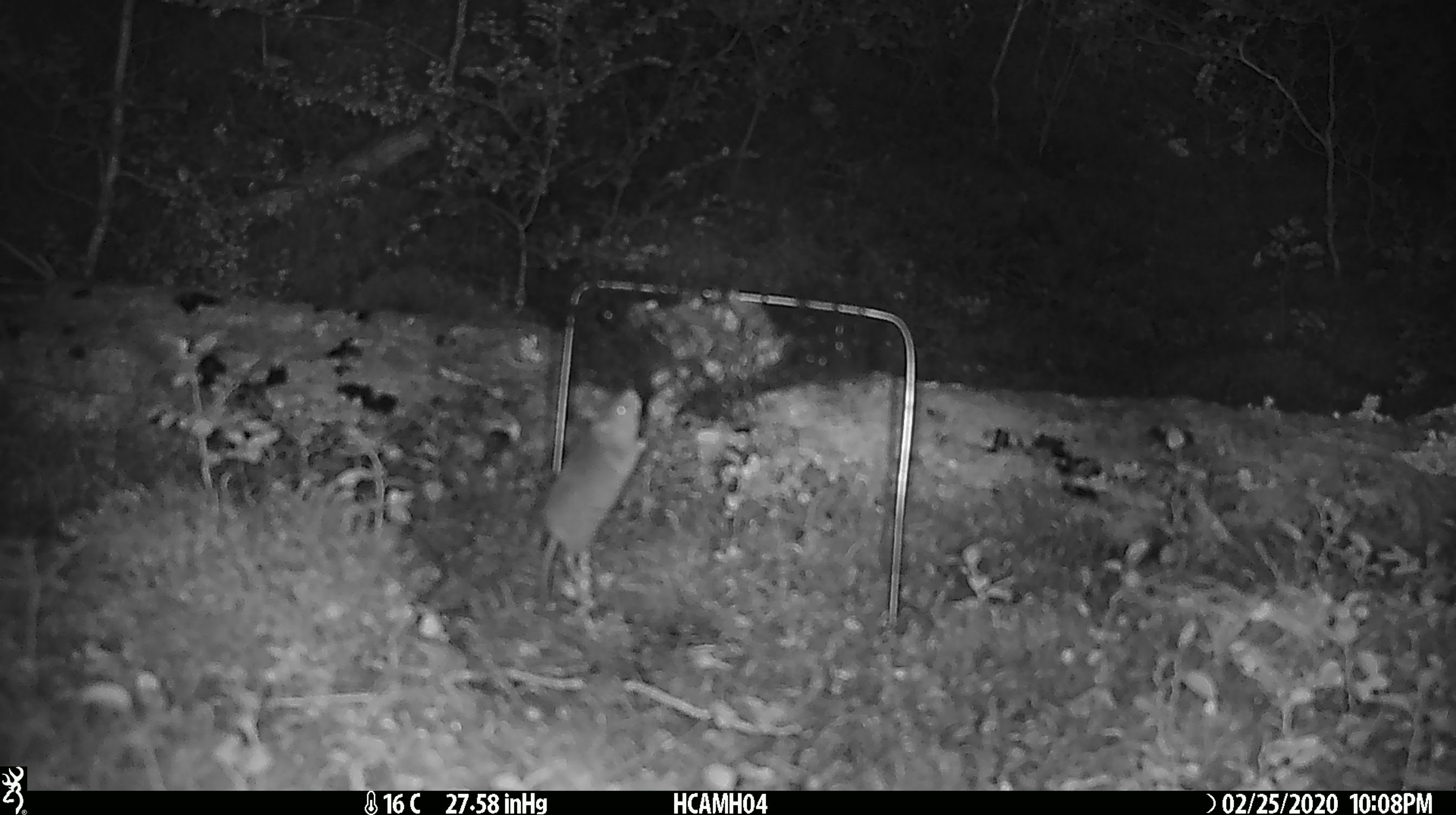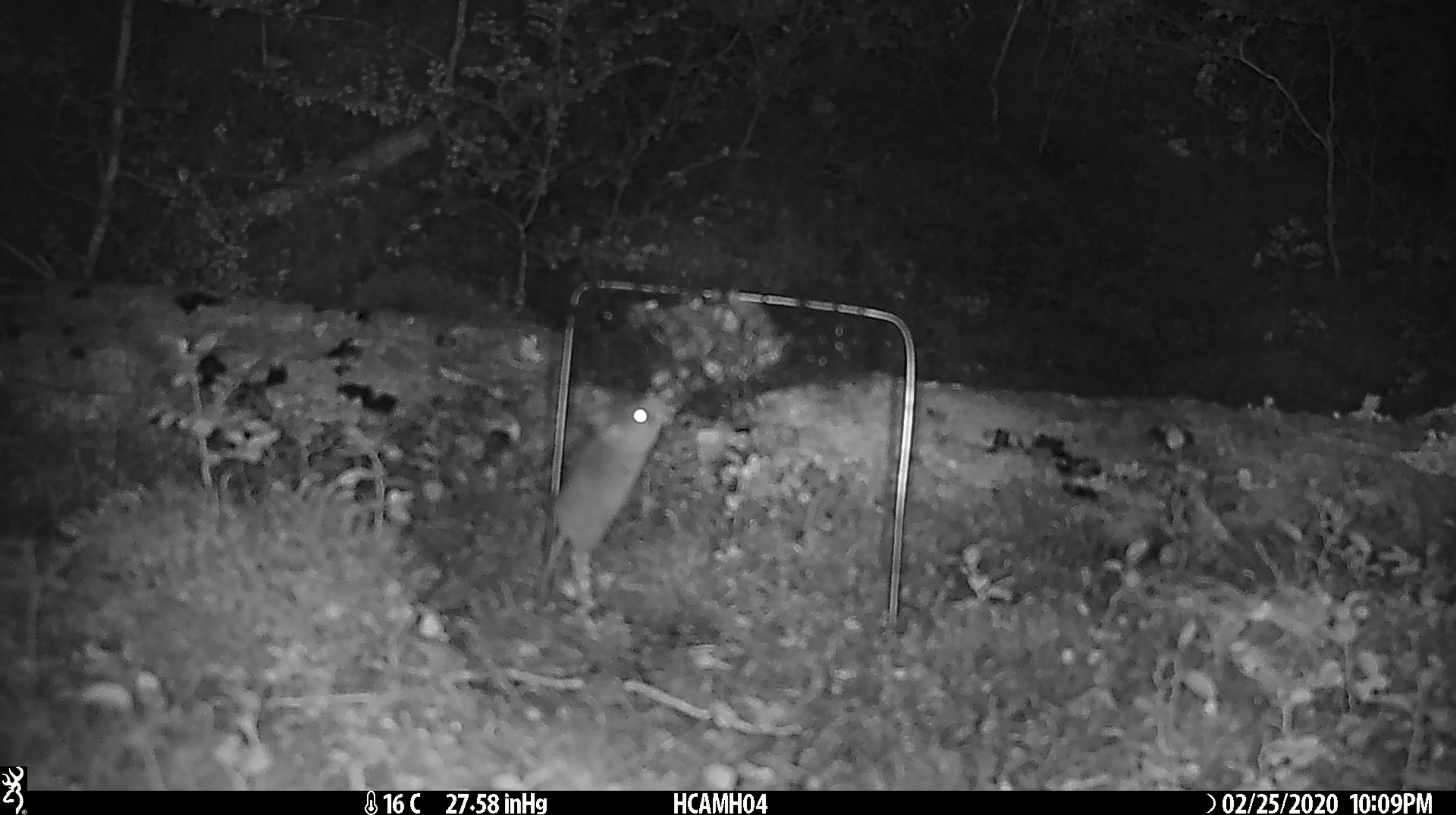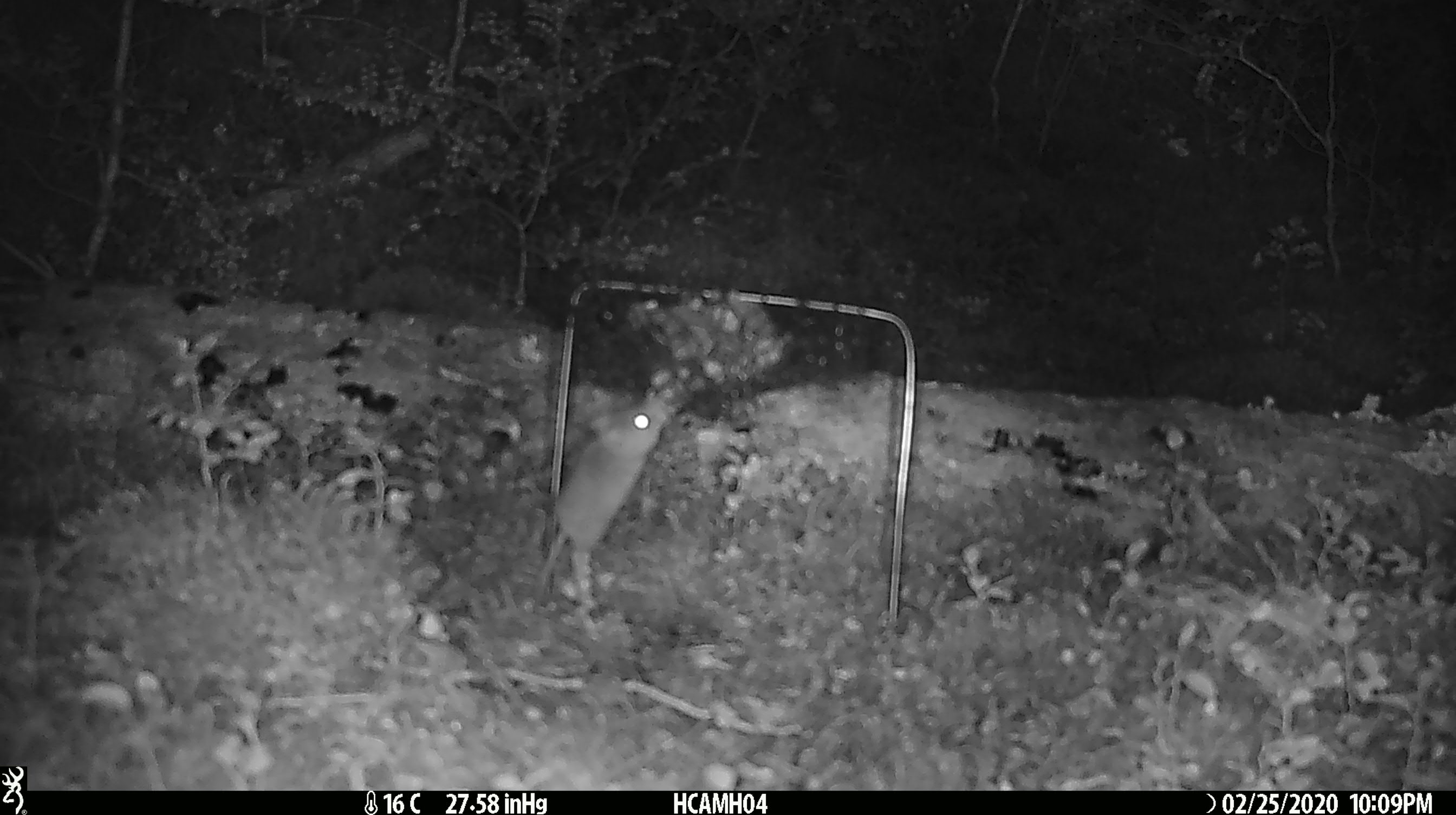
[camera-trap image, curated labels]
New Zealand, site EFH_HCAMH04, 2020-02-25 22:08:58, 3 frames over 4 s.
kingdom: Animalia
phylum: Chordata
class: Mammalia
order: Rodentia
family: Muridae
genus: Mus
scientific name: Mus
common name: mouse